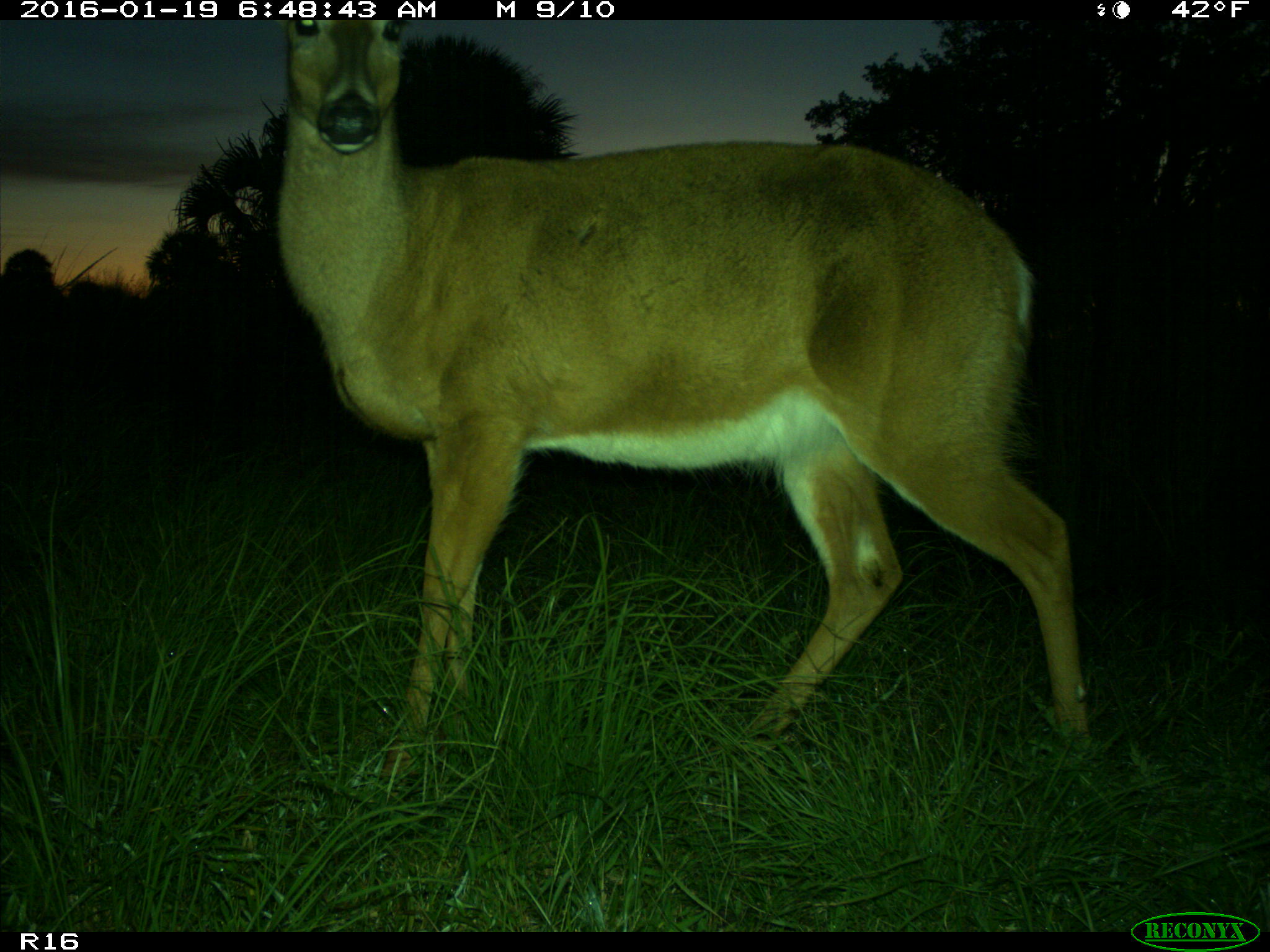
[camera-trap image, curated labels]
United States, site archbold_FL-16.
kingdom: Animalia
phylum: Chordata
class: Mammalia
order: Artiodactyla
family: Cervidae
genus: Odocoileus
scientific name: Odocoileus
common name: deer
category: unidentified deer